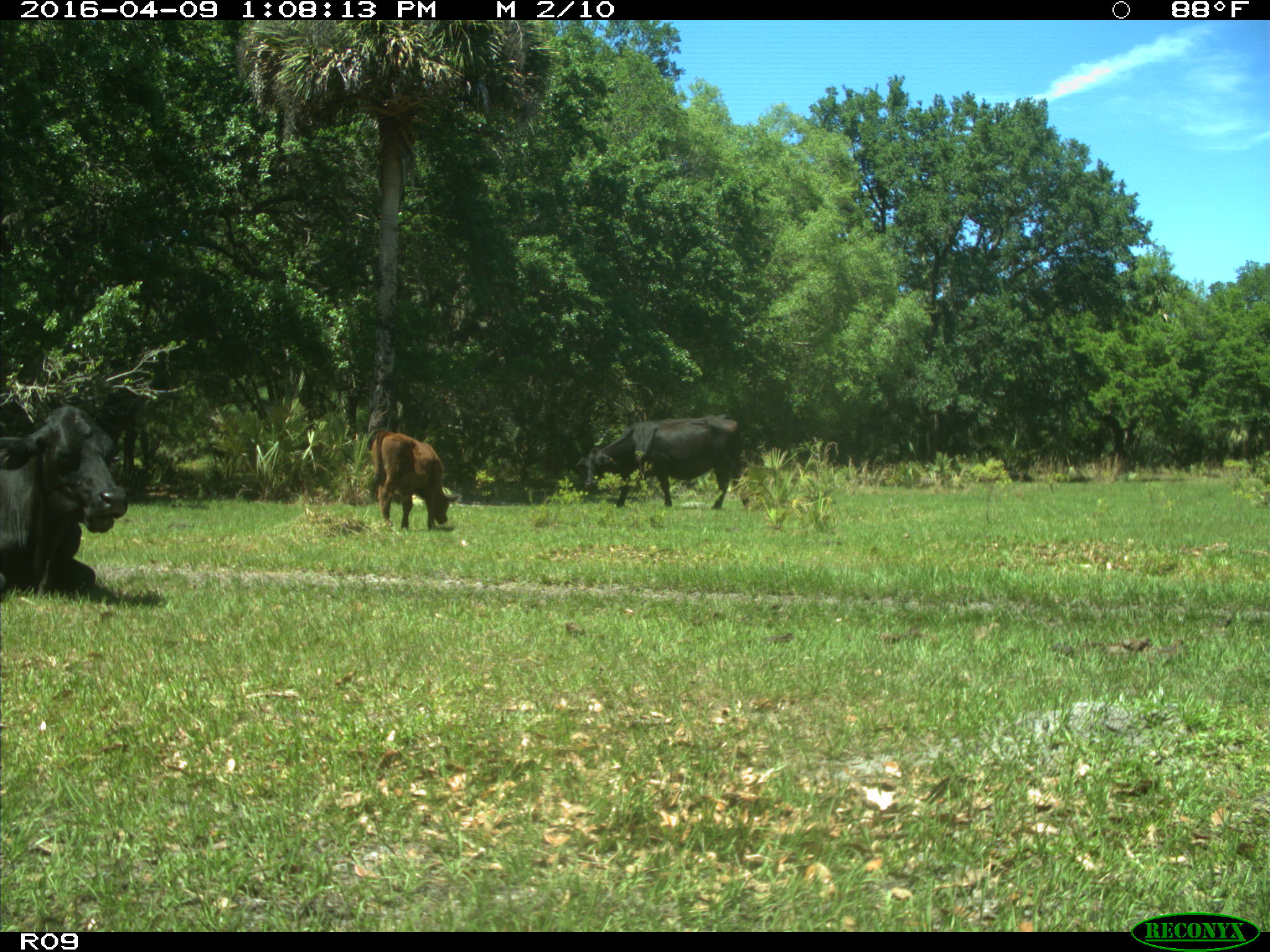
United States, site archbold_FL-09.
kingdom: Animalia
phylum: Chordata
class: Mammalia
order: Artiodactyla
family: Bovidae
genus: Bos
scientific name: Bos taurus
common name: domestic cow